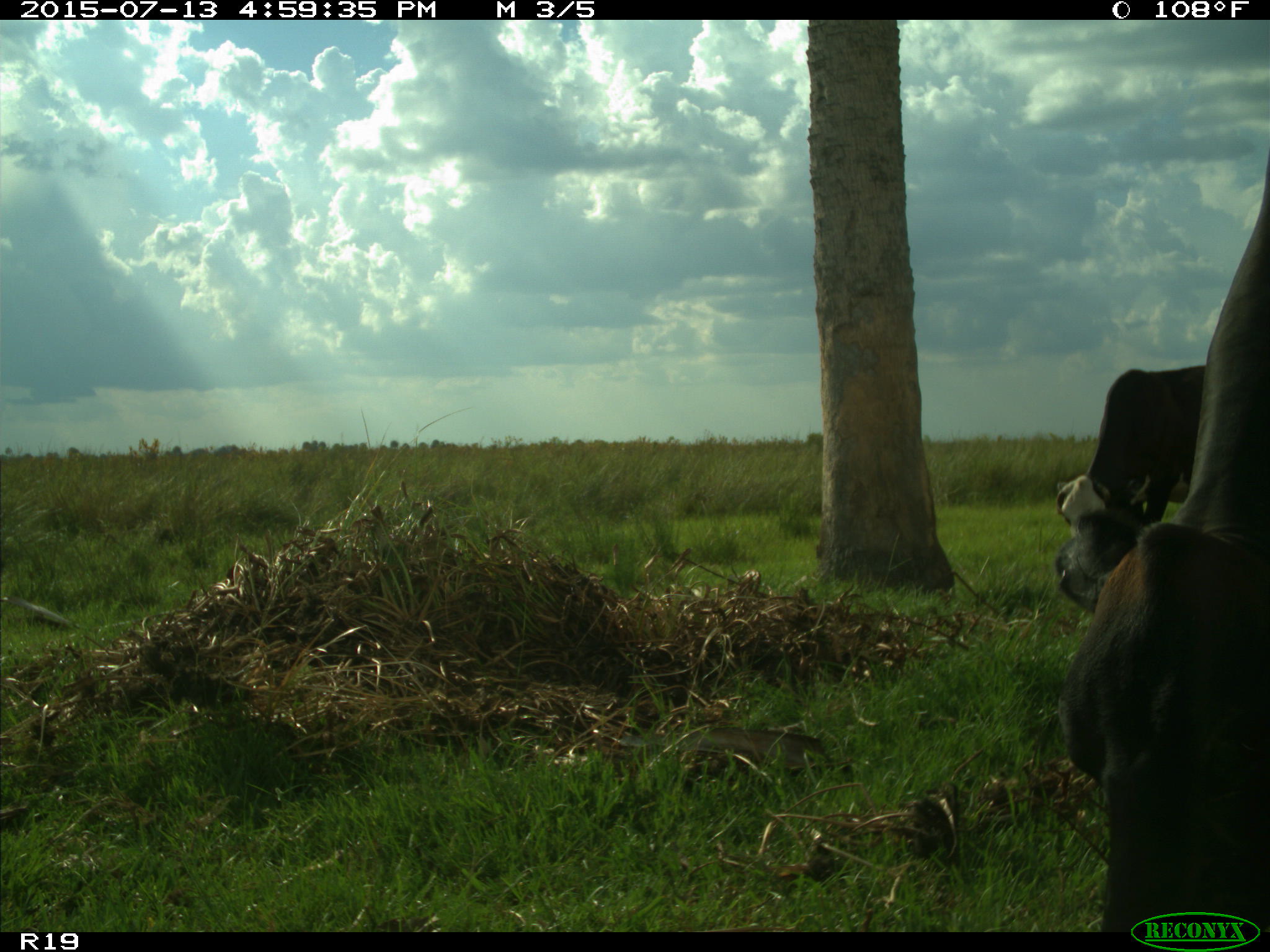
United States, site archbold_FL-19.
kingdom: Animalia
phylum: Chordata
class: Mammalia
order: Artiodactyla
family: Bovidae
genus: Bos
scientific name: Bos taurus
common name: domestic cow